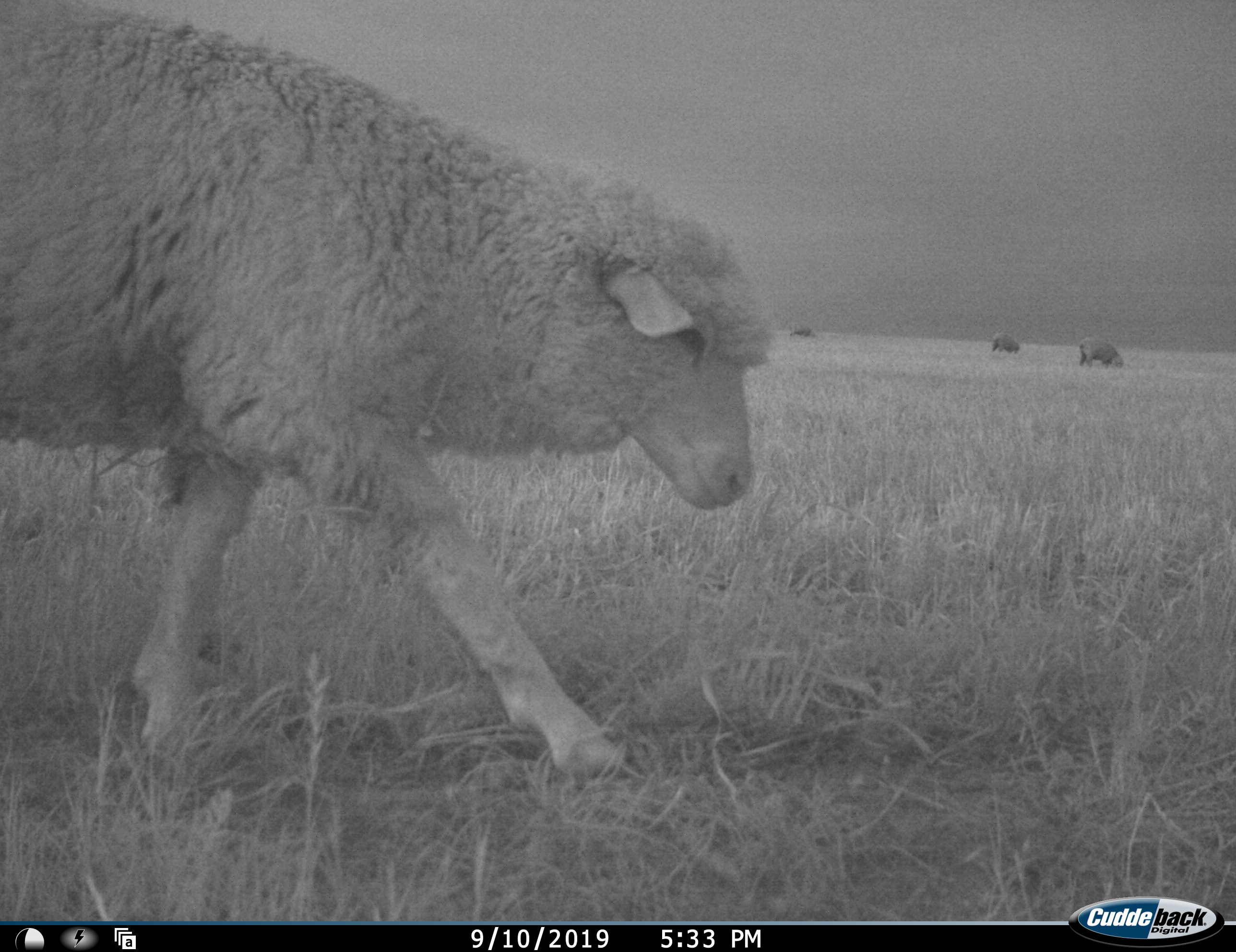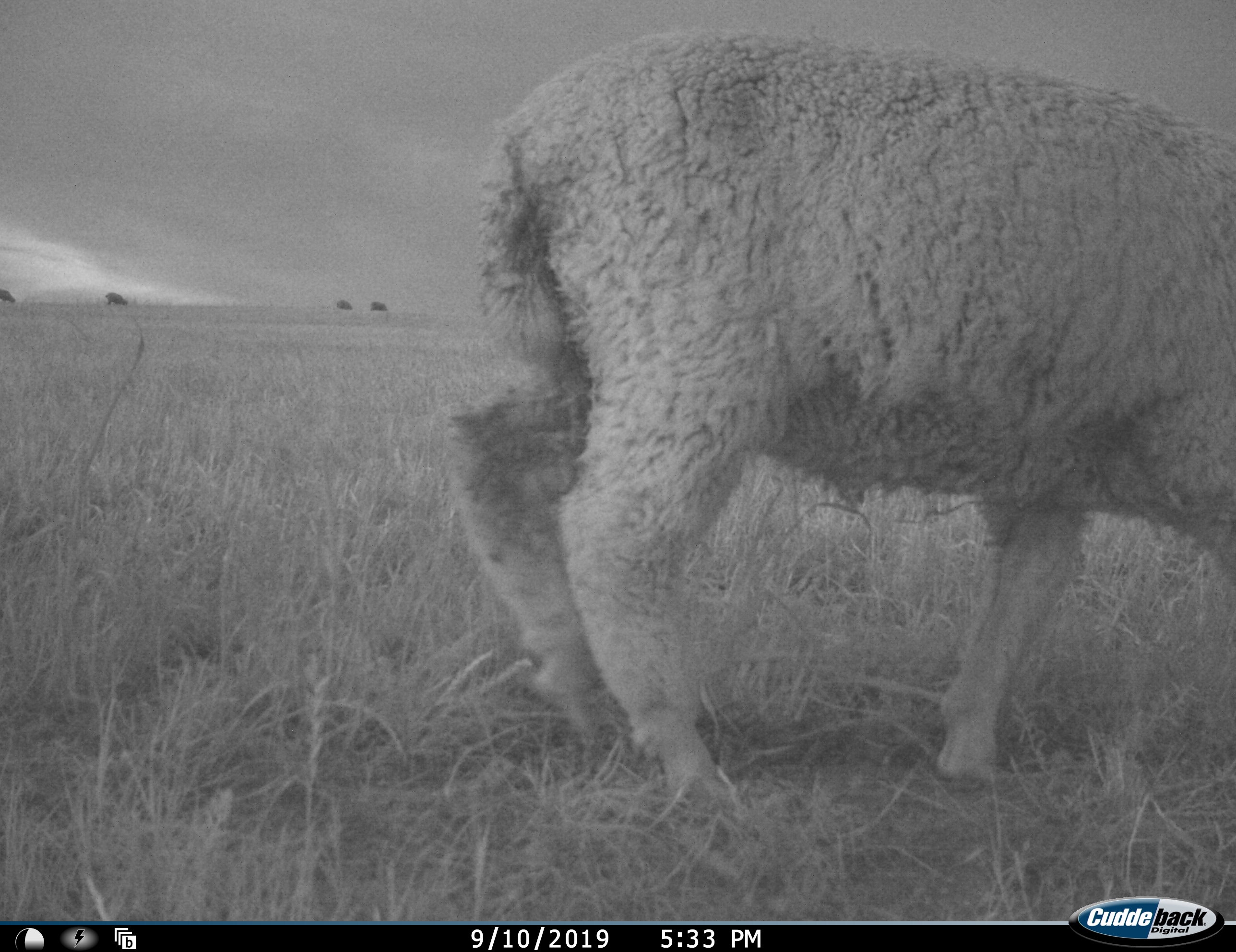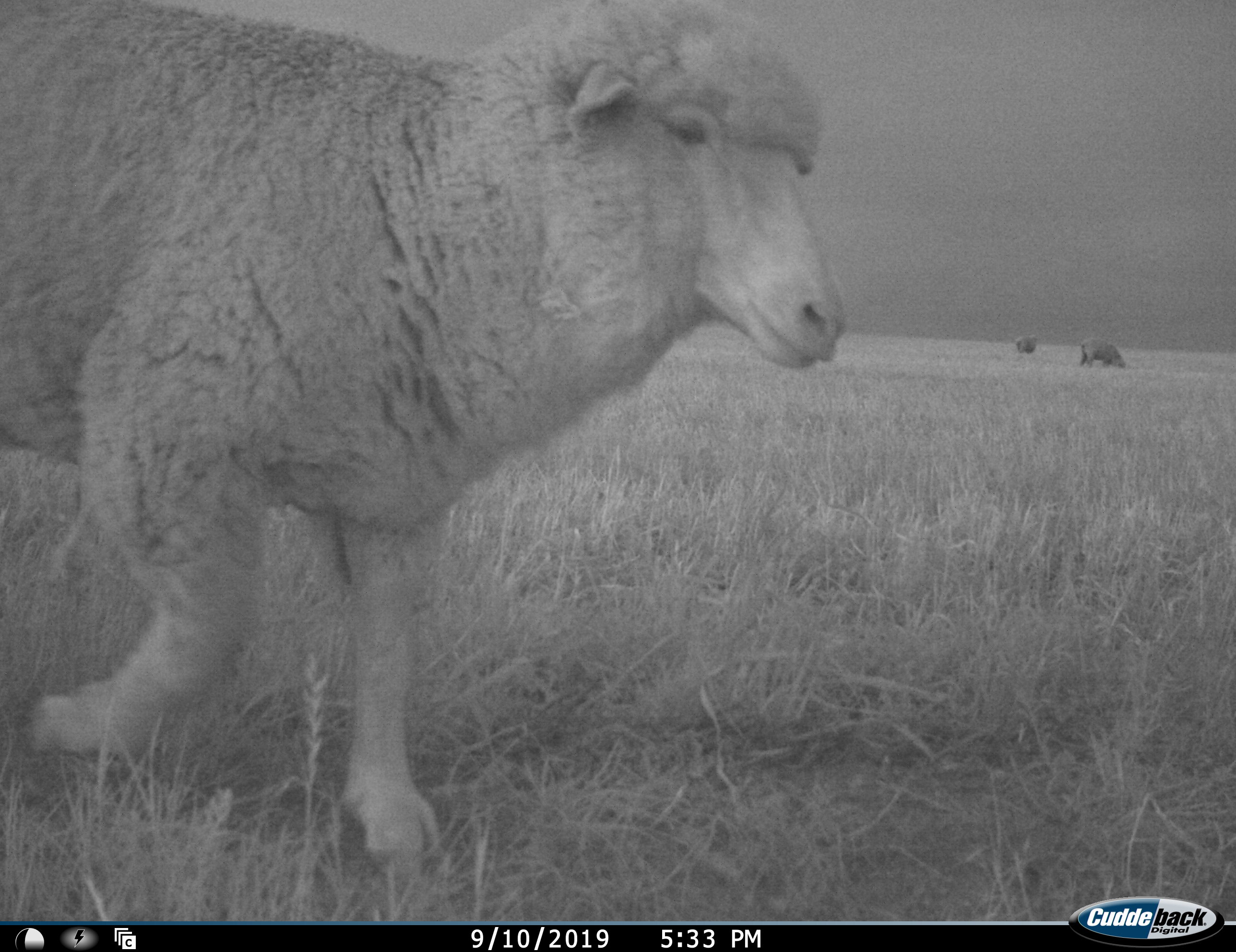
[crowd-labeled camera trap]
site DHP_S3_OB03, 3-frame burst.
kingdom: Animalia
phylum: Chordata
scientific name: Vertebrata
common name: domestic animal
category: domesticanimal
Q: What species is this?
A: Domesticanimal (domestic animal) (Vertebrata).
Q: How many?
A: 9.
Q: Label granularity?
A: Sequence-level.